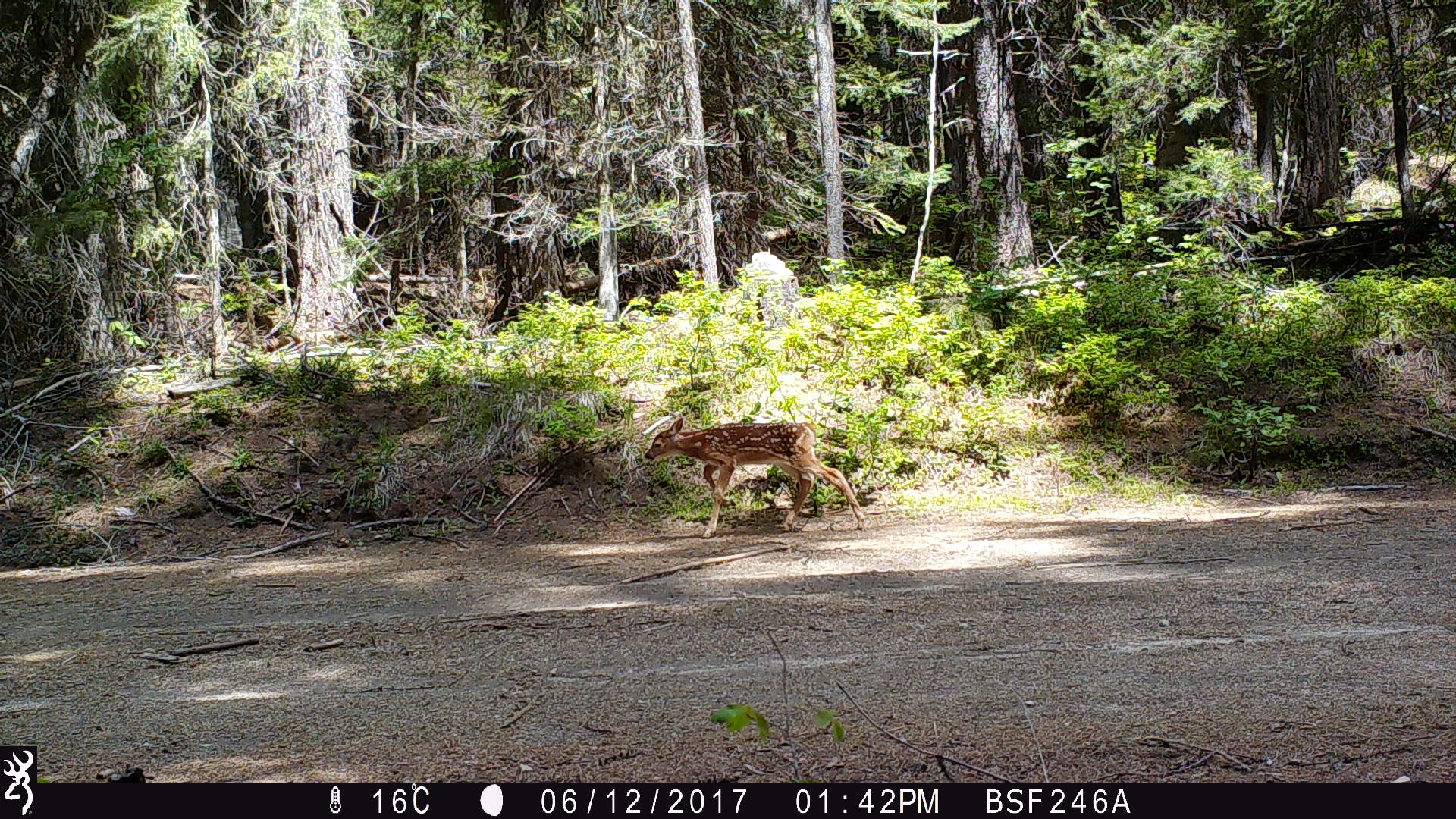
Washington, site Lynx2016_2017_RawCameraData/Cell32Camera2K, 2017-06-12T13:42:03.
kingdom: Animalia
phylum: Chordata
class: Mammalia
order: Artiodactyla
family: Cervidae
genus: Odocoileus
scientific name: Odocoileus virginianus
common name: white-tailed deer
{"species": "Odocoileus virginianus (white-tailed deer)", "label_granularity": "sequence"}